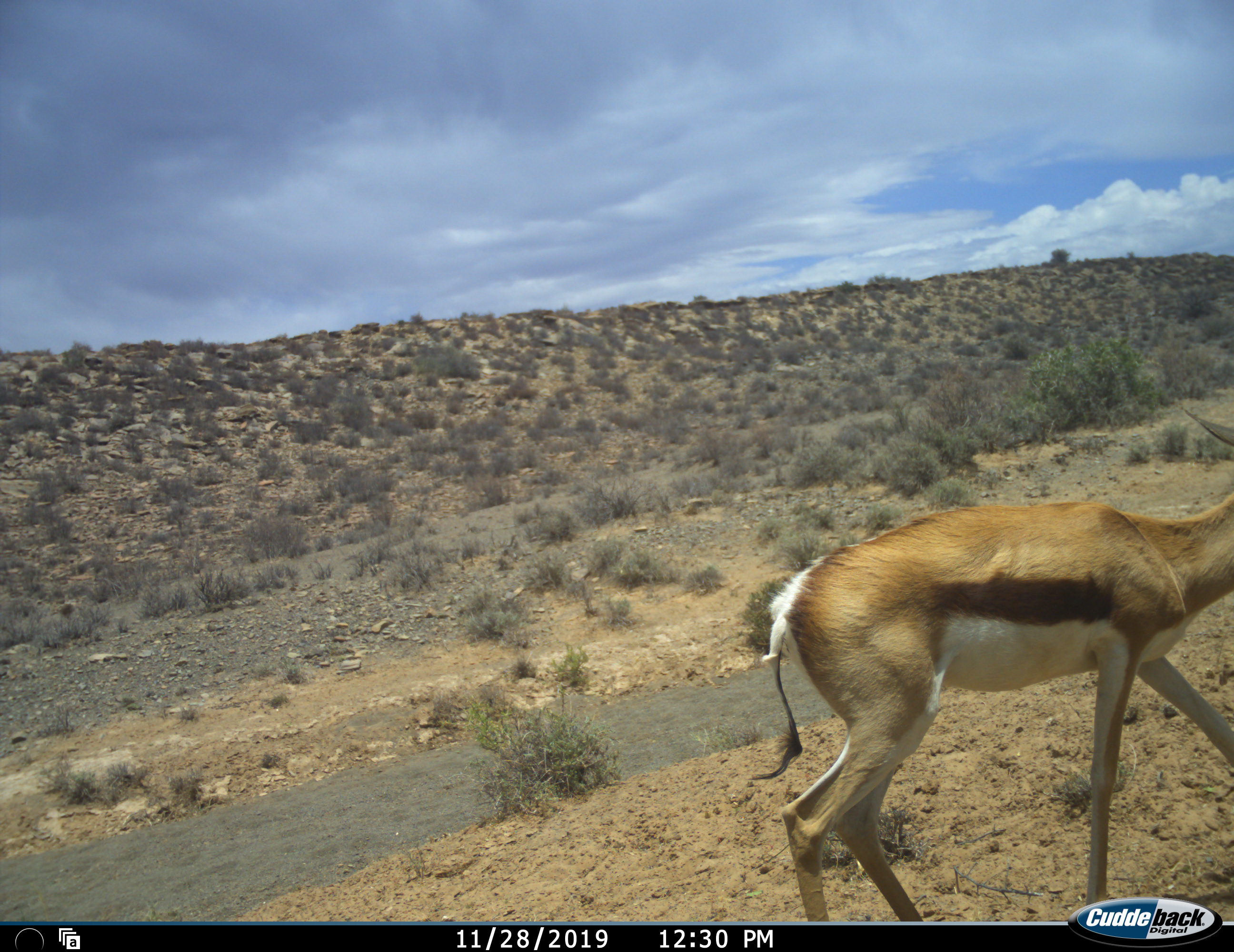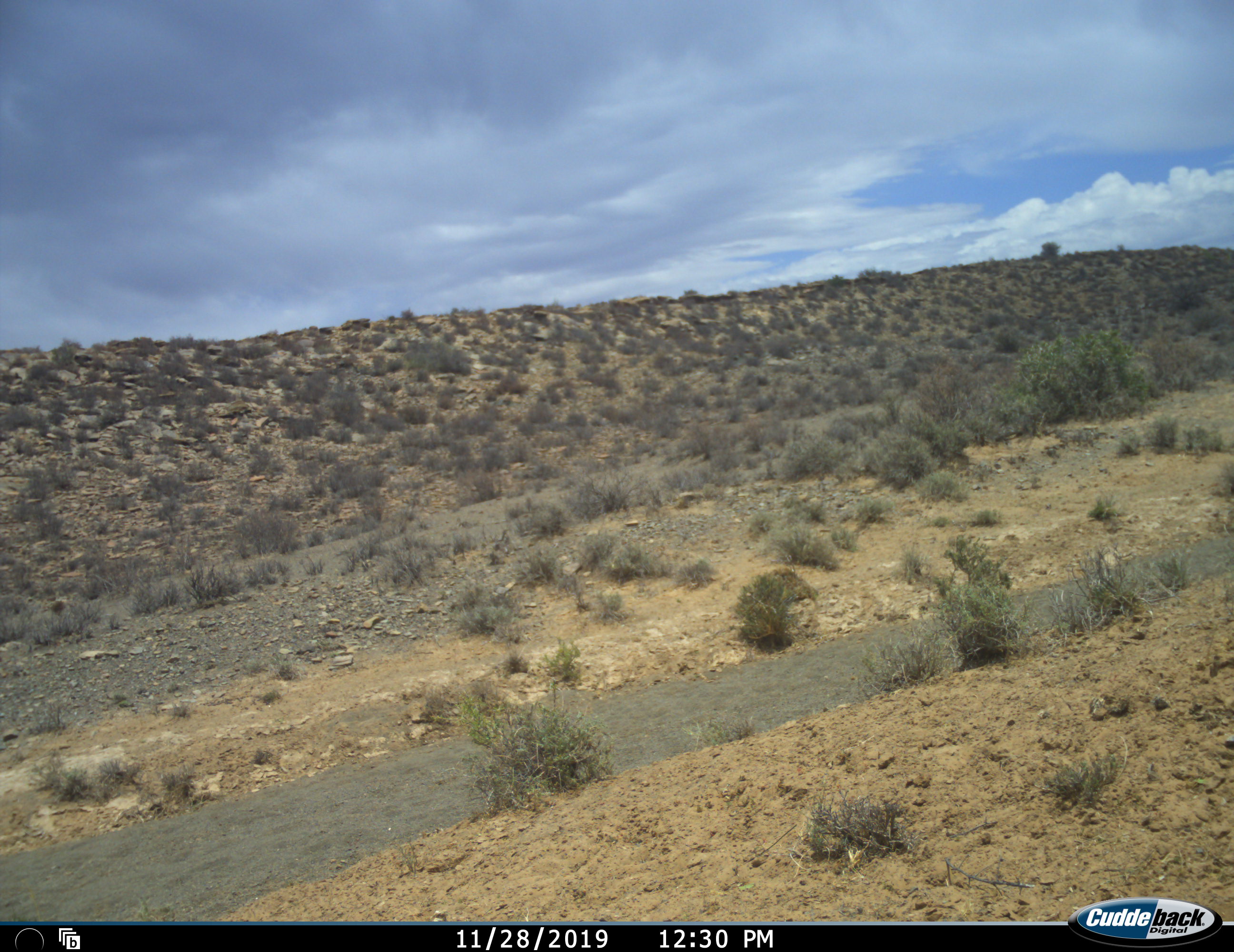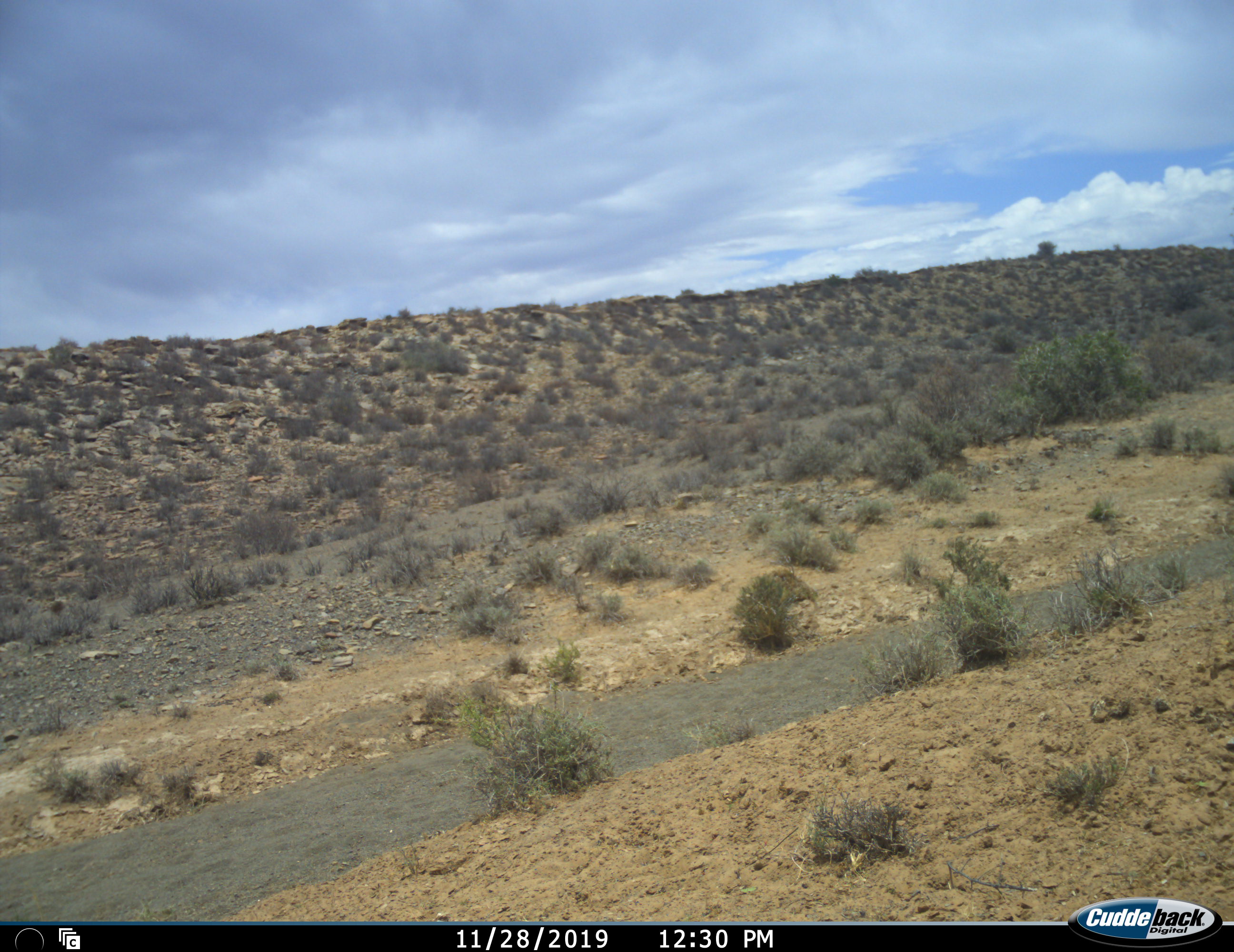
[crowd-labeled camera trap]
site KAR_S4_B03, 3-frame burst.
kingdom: Animalia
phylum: Chordata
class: Mammalia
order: Artiodactyla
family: Bovidae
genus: Antidorcas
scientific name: Antidorcas marsupialis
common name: springbok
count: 1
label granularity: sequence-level